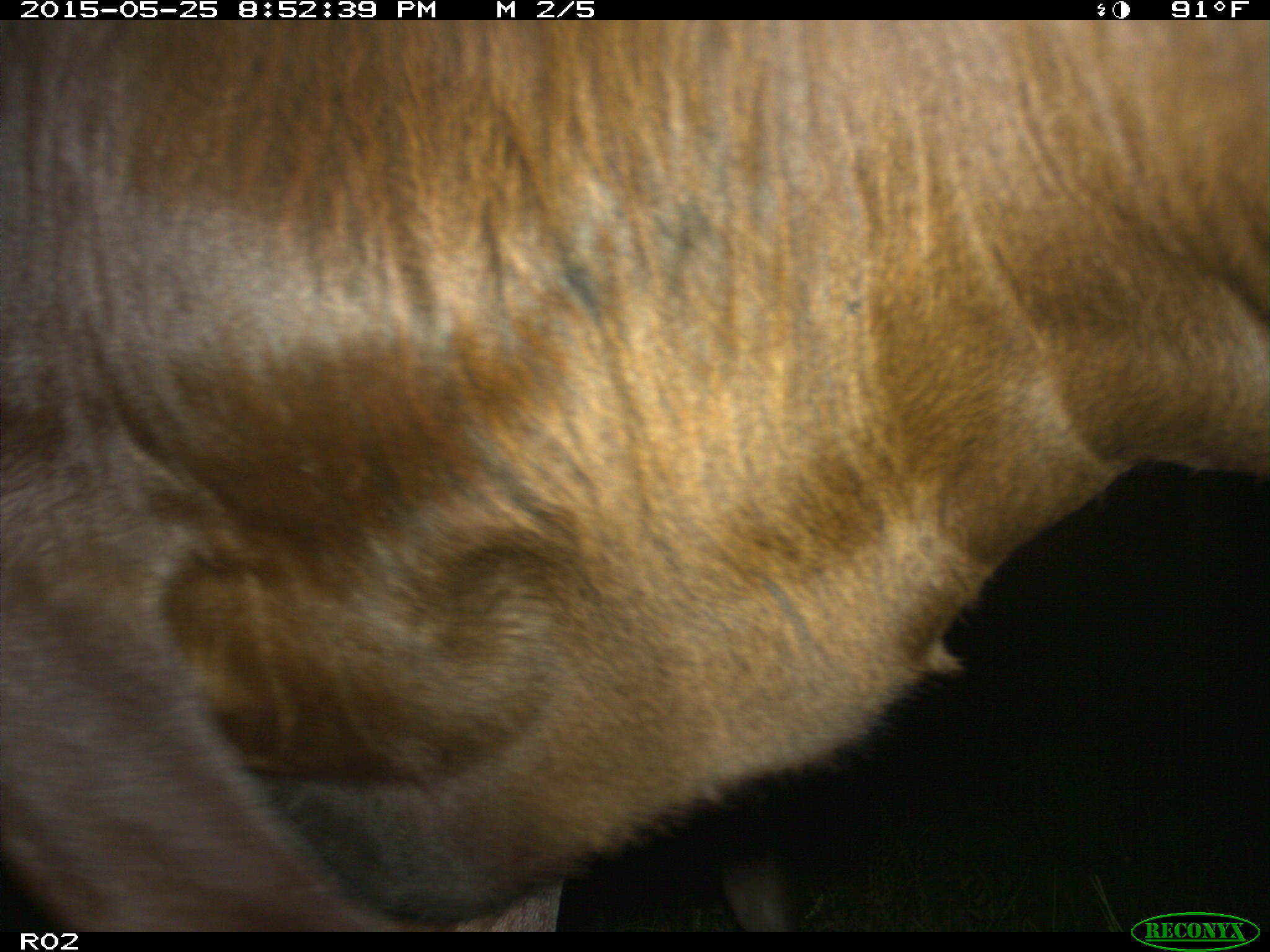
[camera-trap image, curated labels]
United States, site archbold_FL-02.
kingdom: Animalia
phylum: Chordata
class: Mammalia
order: Artiodactyla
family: Bovidae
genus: Bos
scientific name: Bos taurus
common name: domestic cow